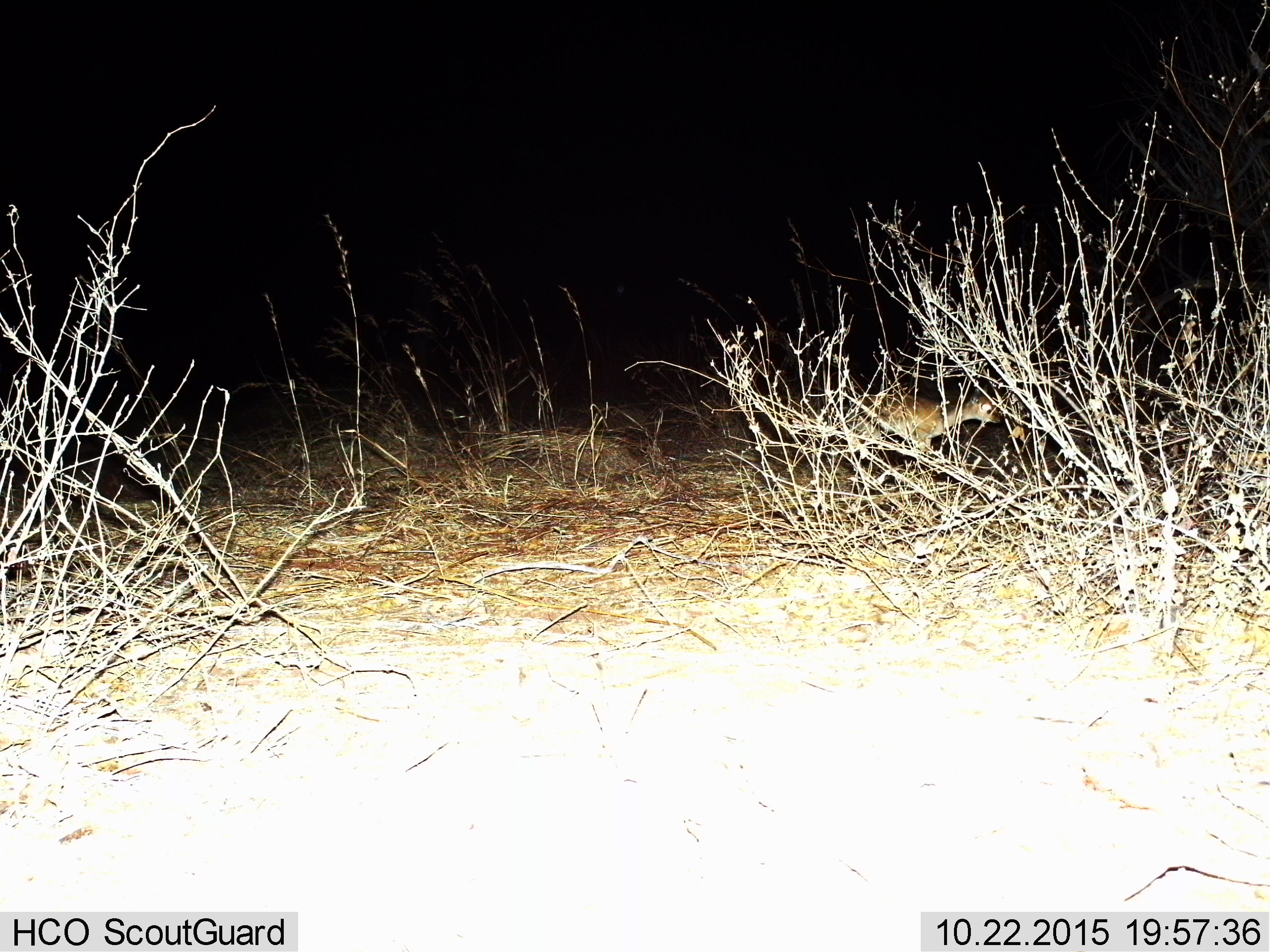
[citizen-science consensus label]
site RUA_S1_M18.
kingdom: Animalia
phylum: Chordata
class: Mammalia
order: Artiodactyla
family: Bovidae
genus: Madoqua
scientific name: Madoqua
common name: dik-dik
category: dikdik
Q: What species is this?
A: Dikdik (dik-dik) (Madoqua).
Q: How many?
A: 1.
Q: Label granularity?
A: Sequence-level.